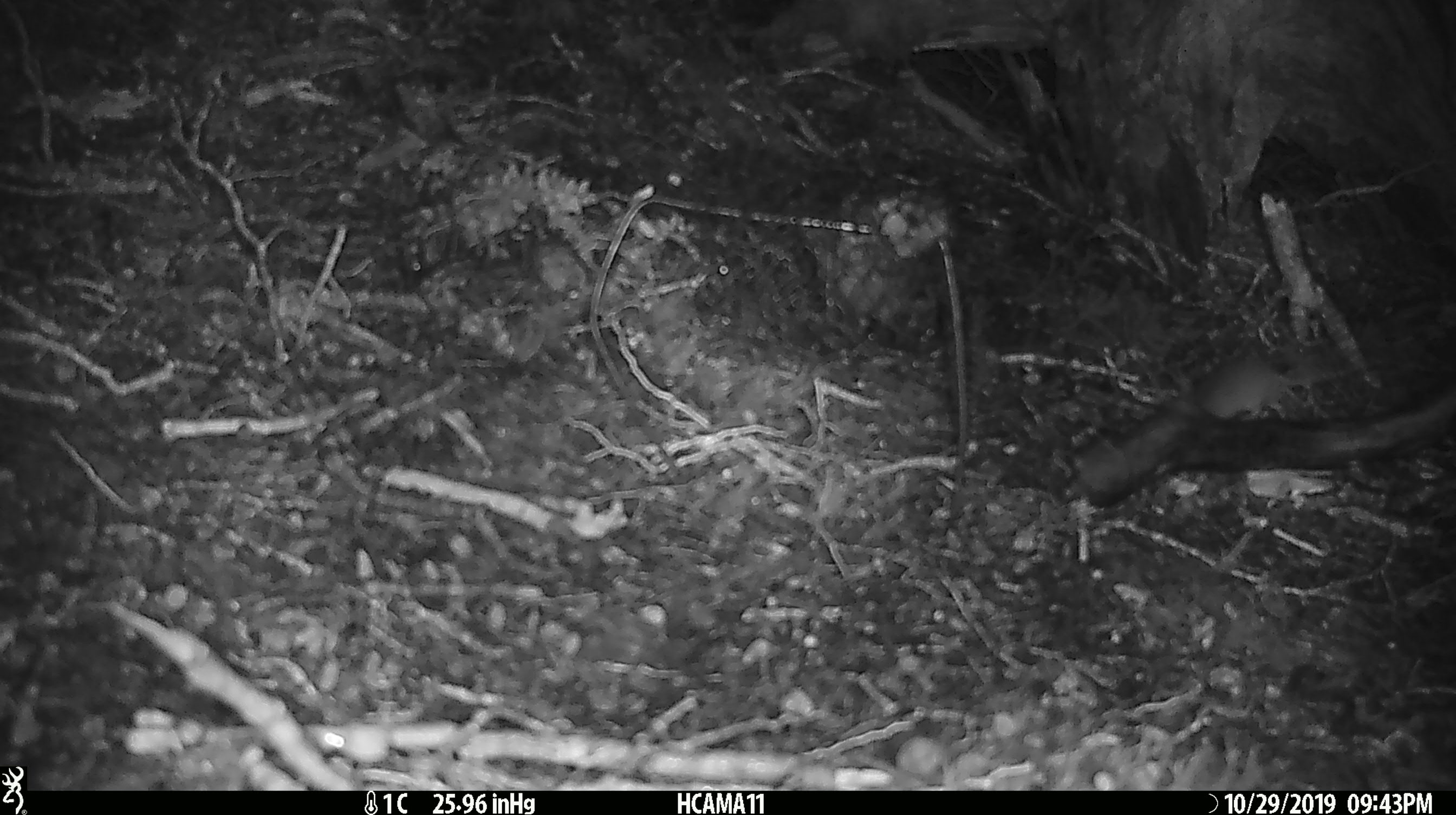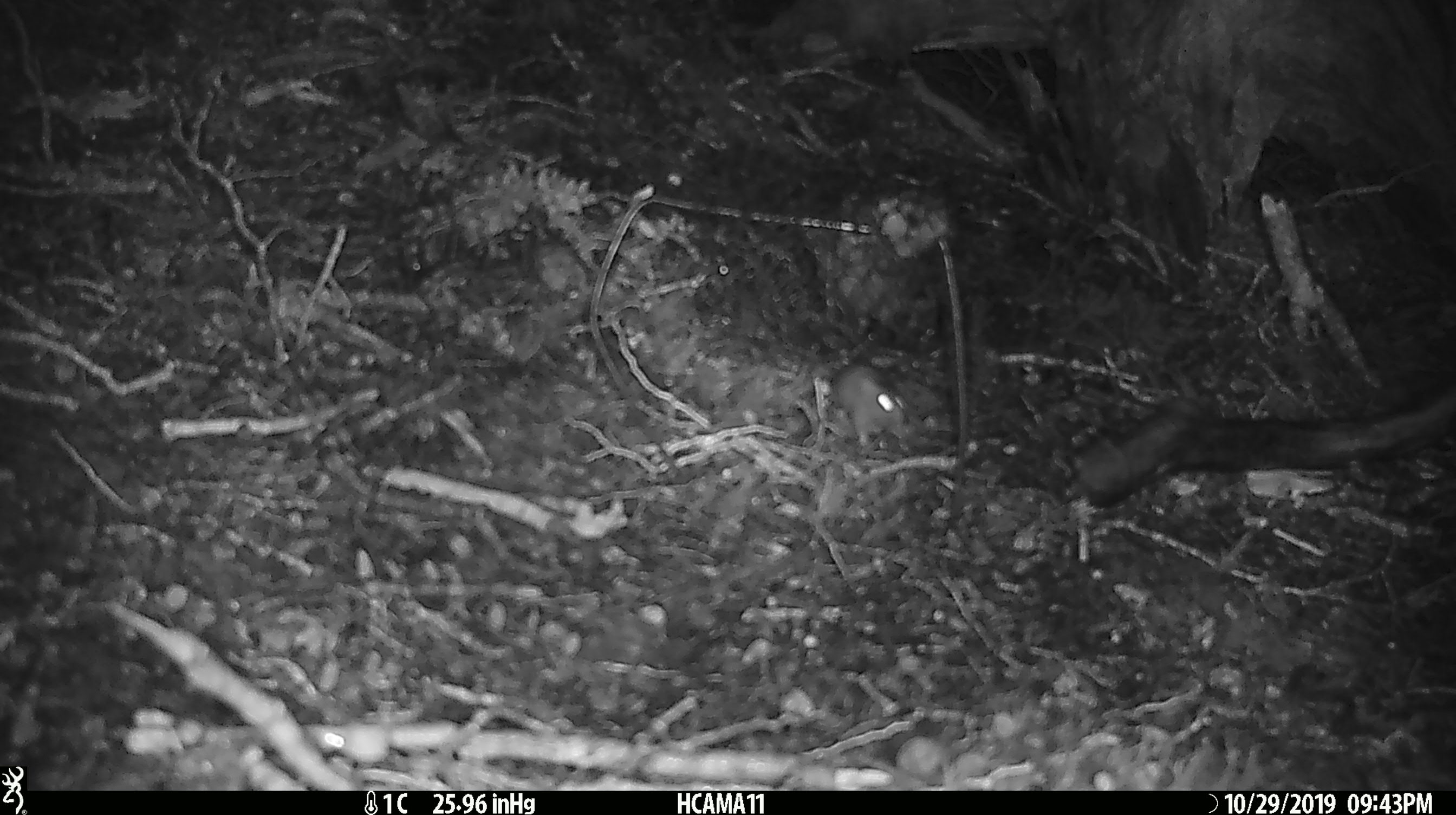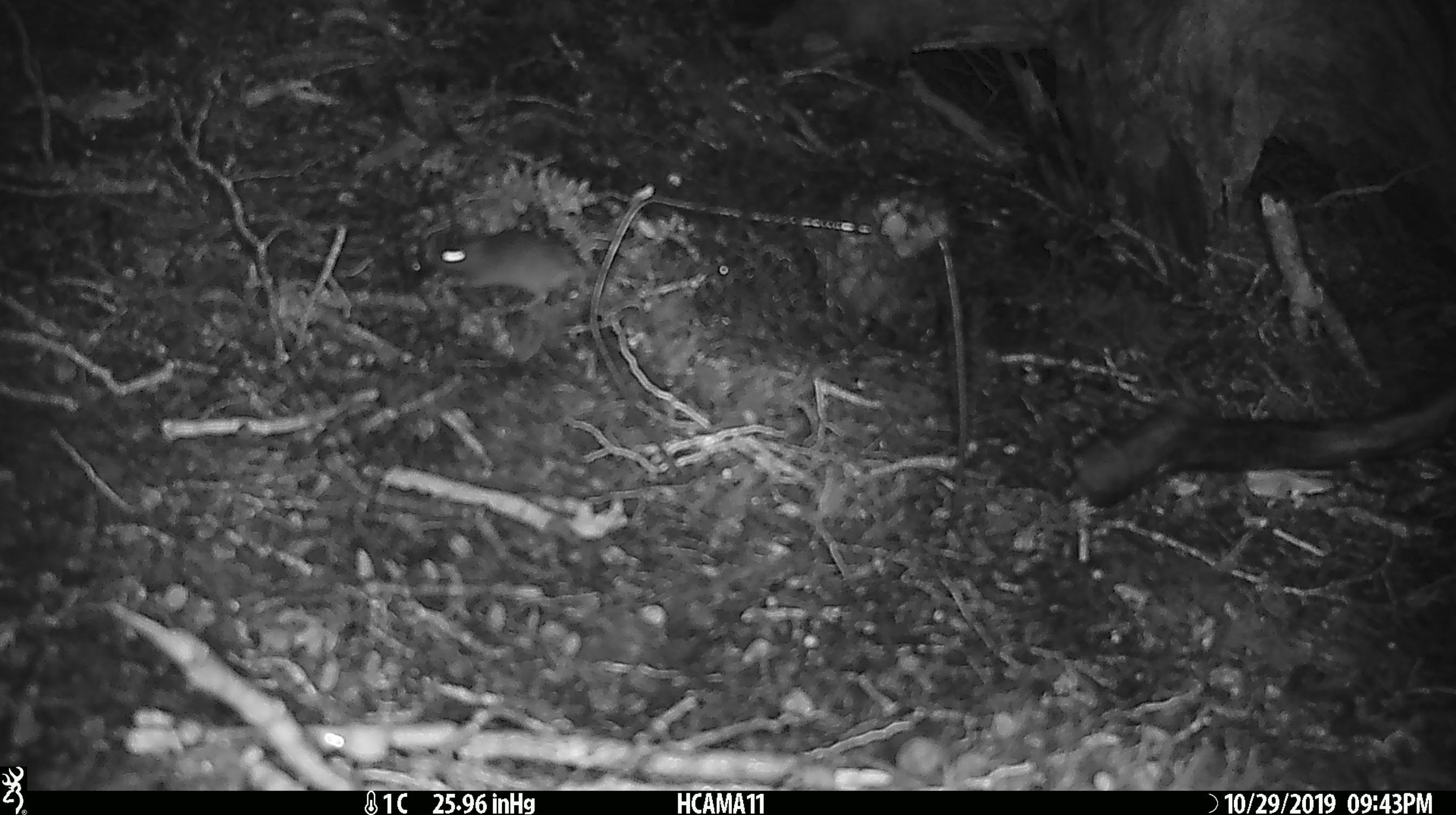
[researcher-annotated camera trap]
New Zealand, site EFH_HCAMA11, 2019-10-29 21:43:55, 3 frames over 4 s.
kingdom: Animalia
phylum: Chordata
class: Mammalia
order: Rodentia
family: Muridae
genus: Mus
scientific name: Mus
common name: mouse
Mouse (Mus).